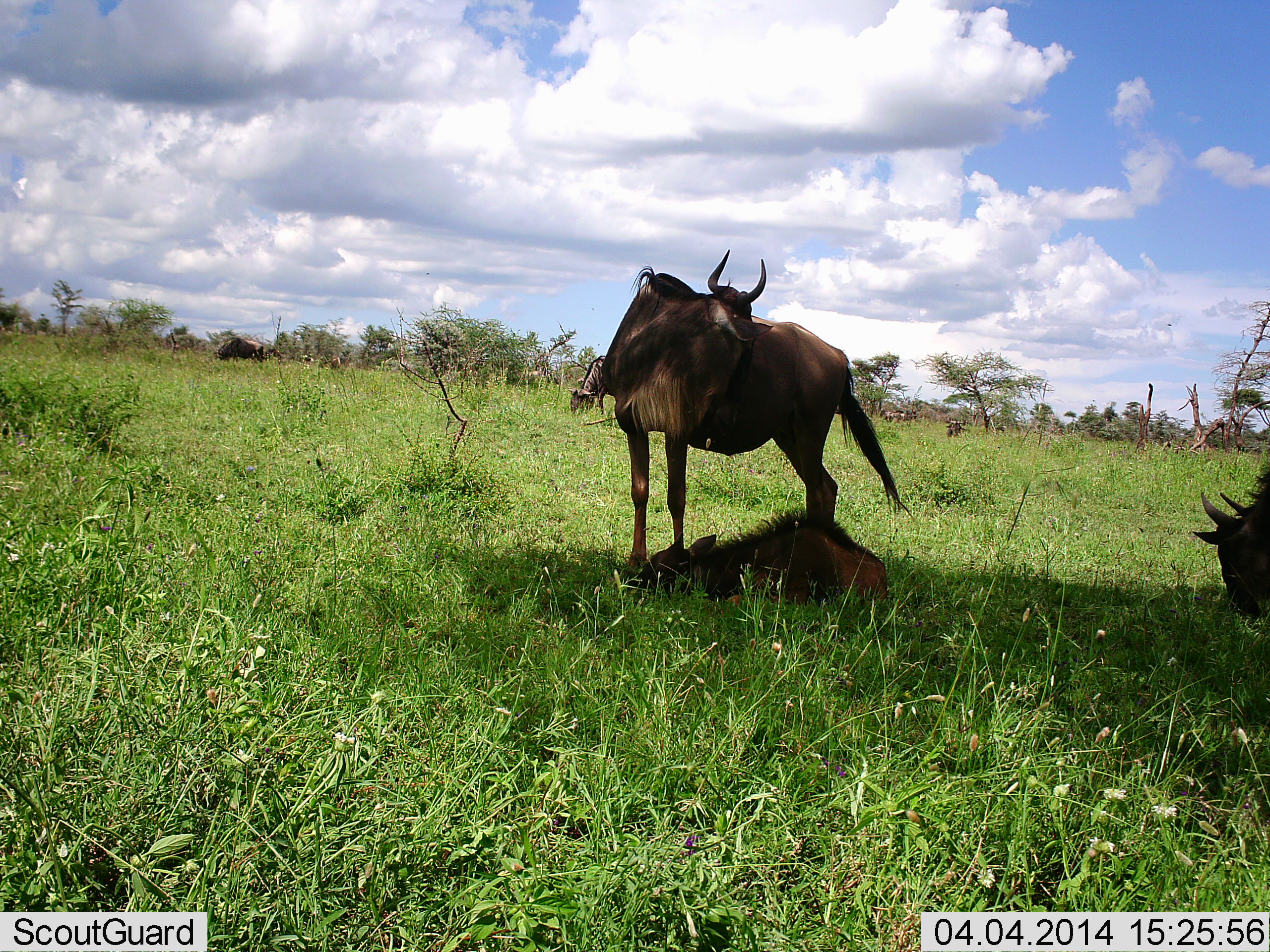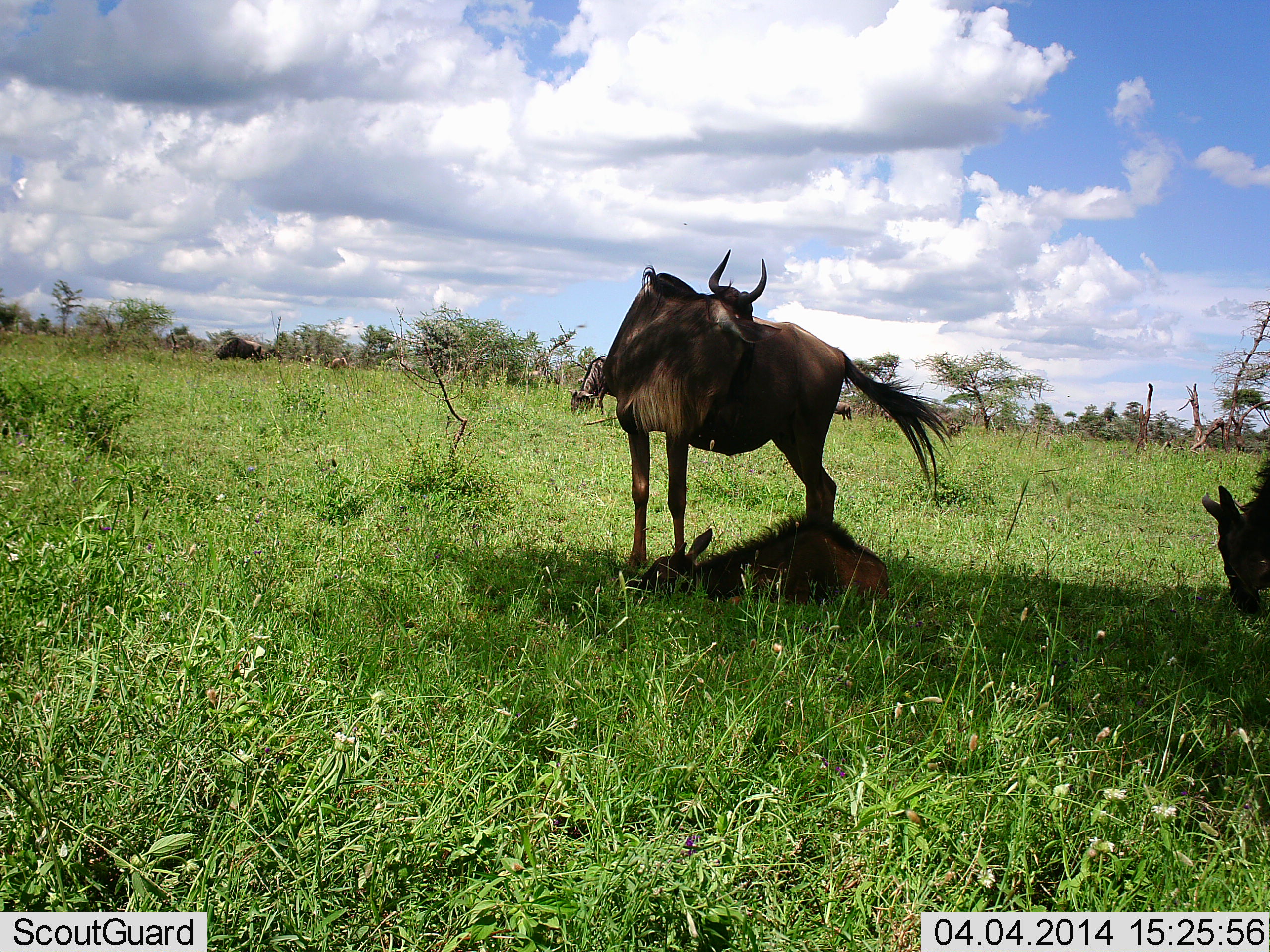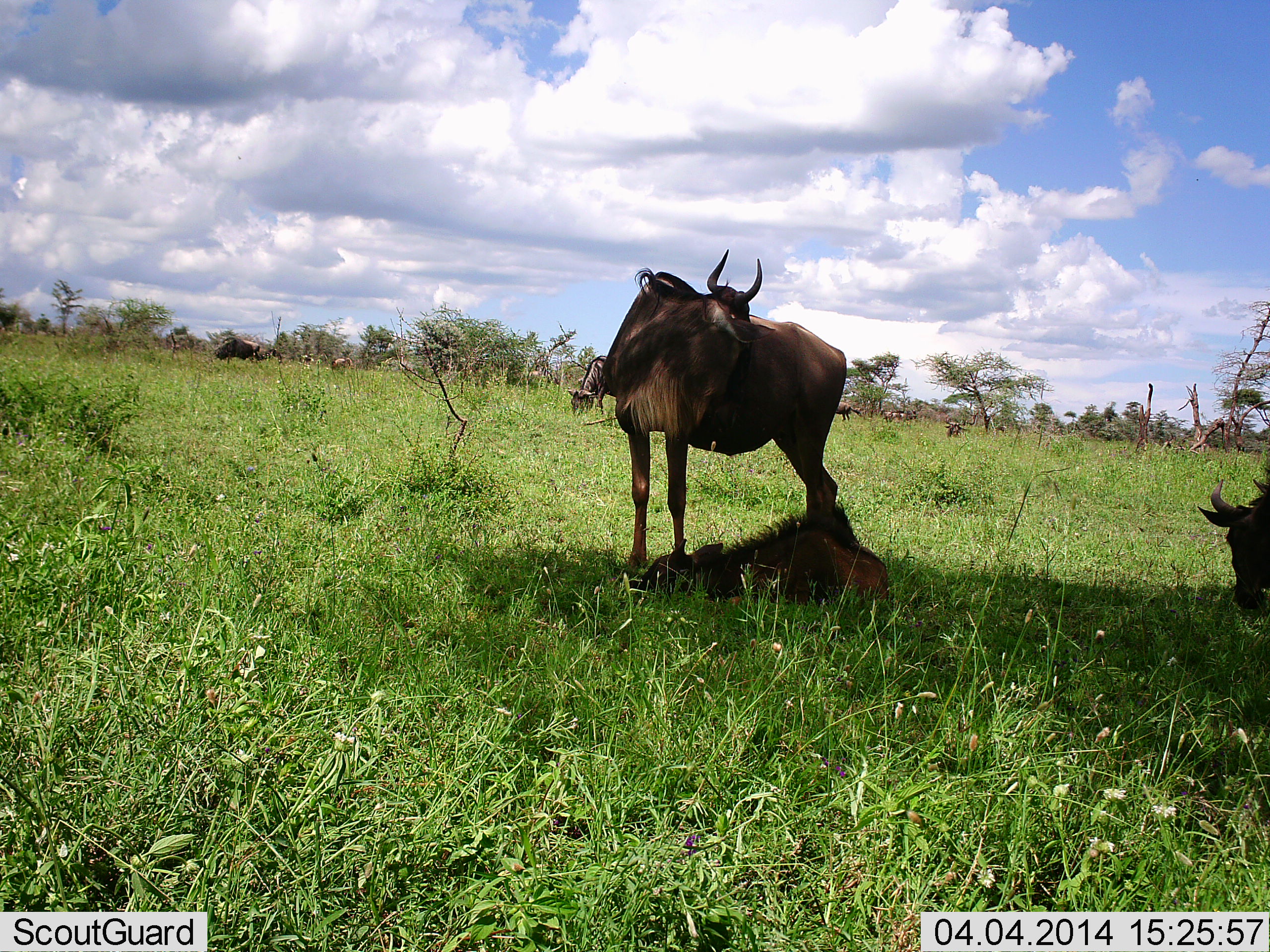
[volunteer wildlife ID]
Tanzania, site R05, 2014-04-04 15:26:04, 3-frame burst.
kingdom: Animalia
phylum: Chordata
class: Mammalia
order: Artiodactyla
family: Bovidae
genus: Connochaetes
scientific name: Connochaetes taurinus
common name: blue wildebeest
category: wildebeest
Wildebeest (blue wildebeest) (Connochaetes taurinus), count 5. Behavior (volunteer vote fractions): standing 60%, resting 90%, moving 20%, interacting 0%. Young present (vote fraction): 90%. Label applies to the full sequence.